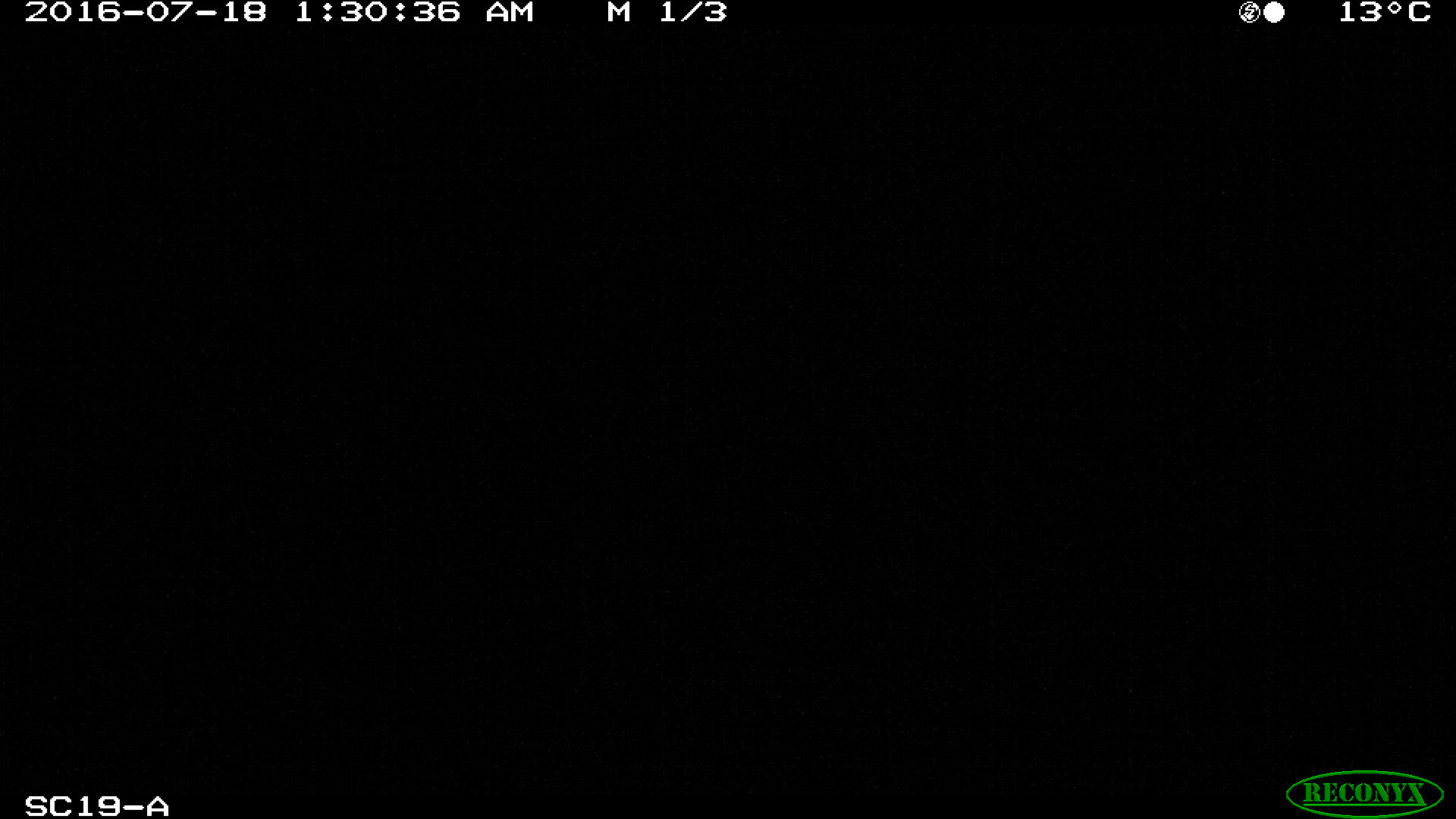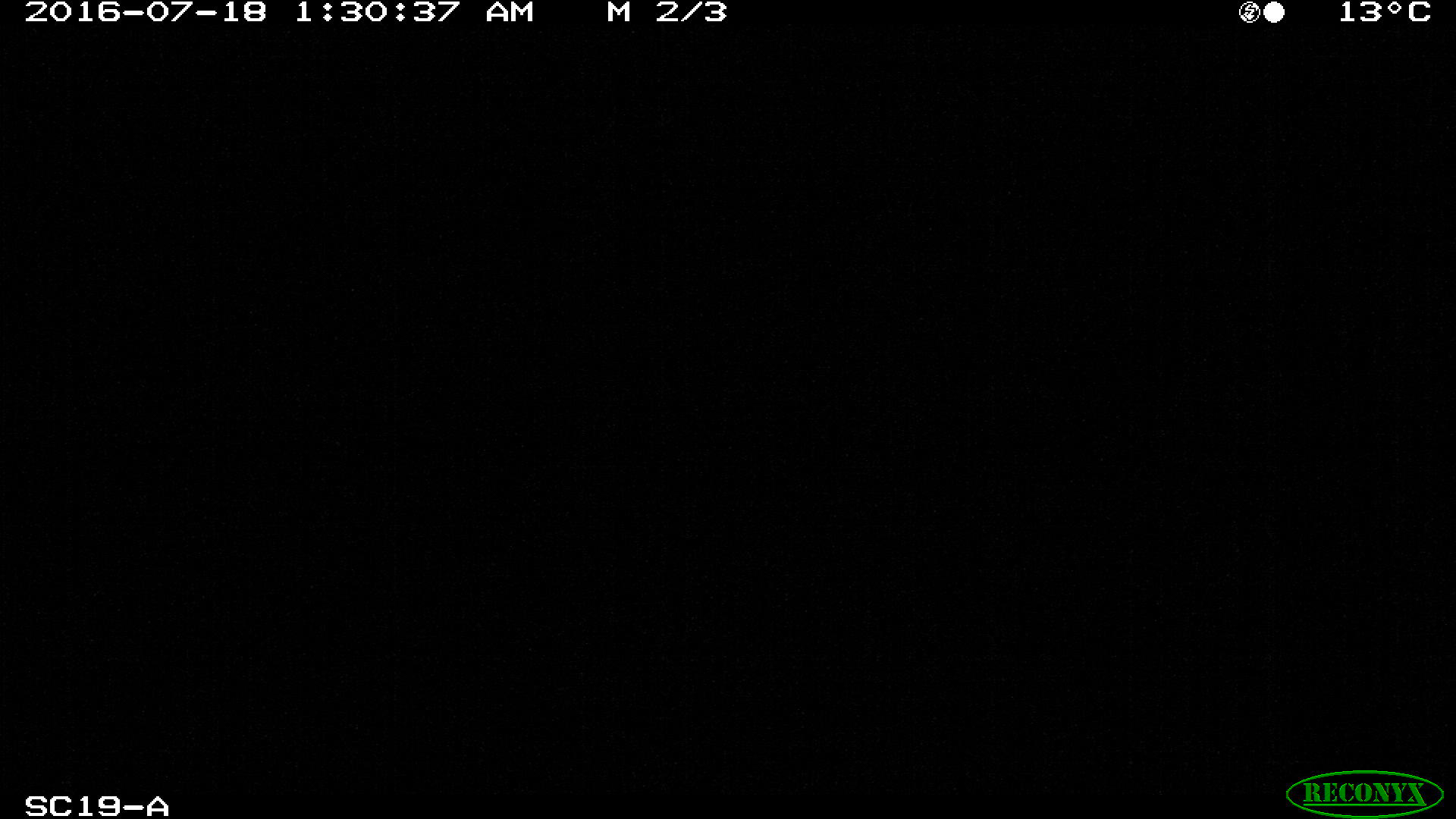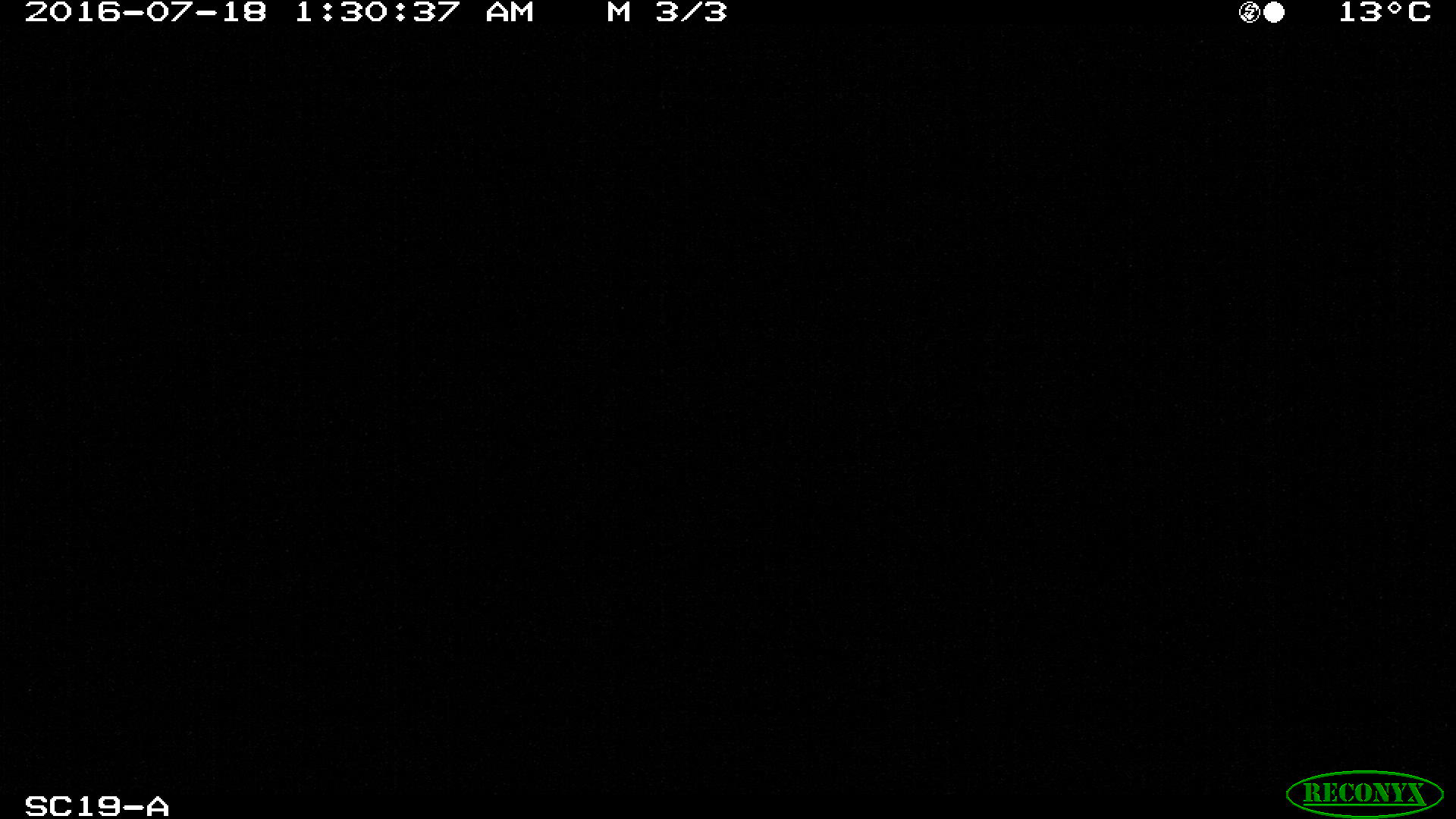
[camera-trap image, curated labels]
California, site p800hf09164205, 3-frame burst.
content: no animal present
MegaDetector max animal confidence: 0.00